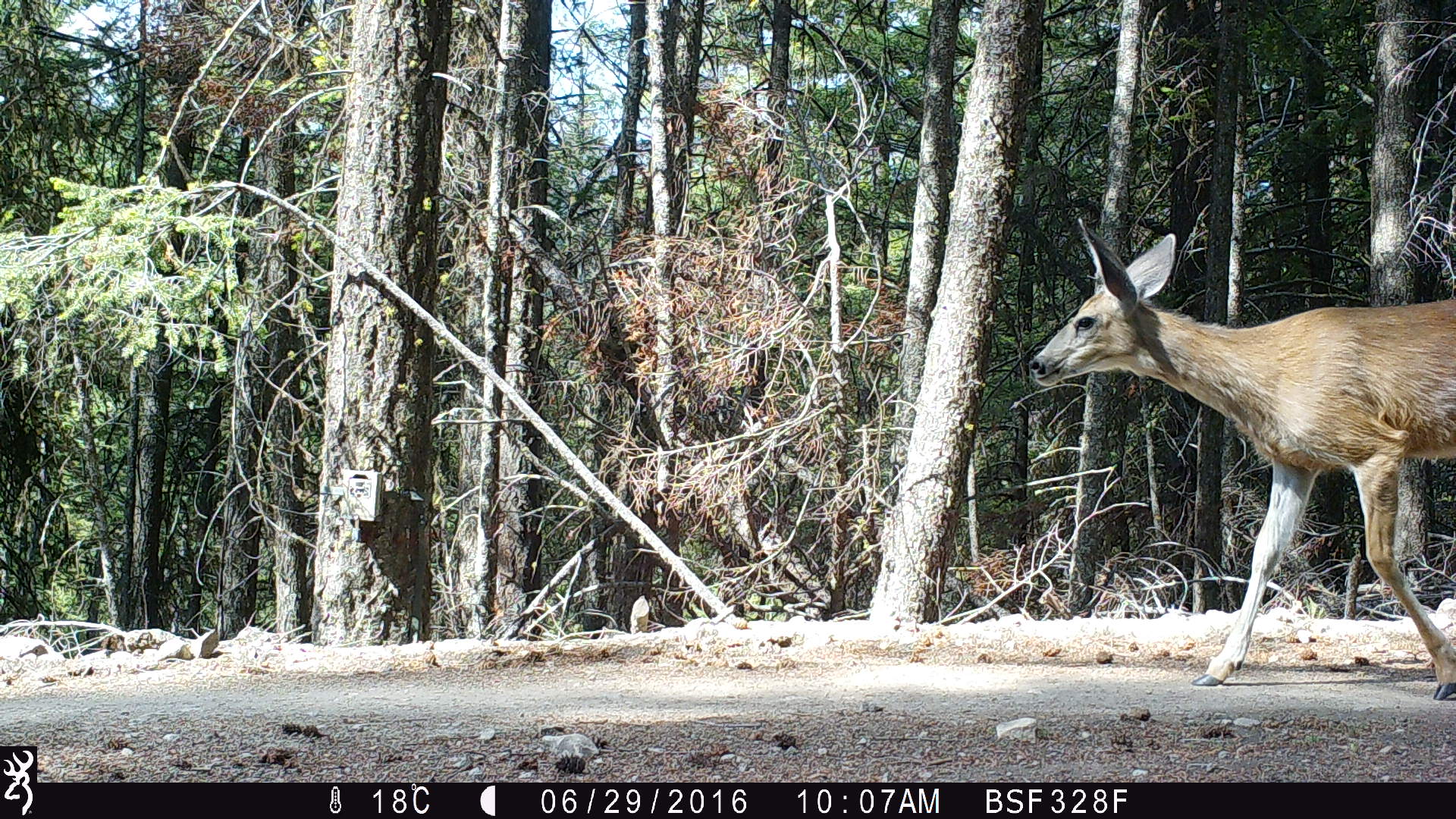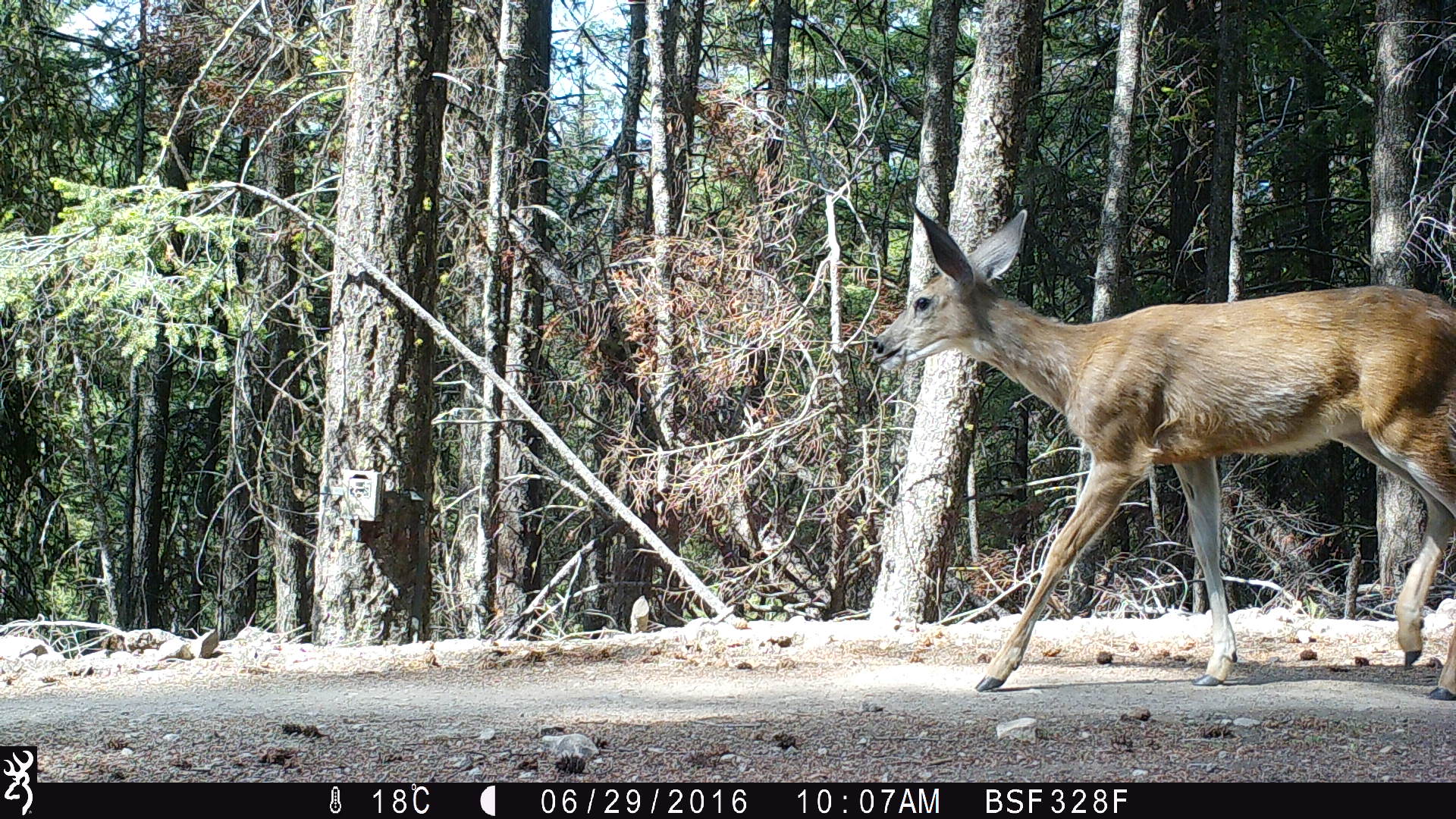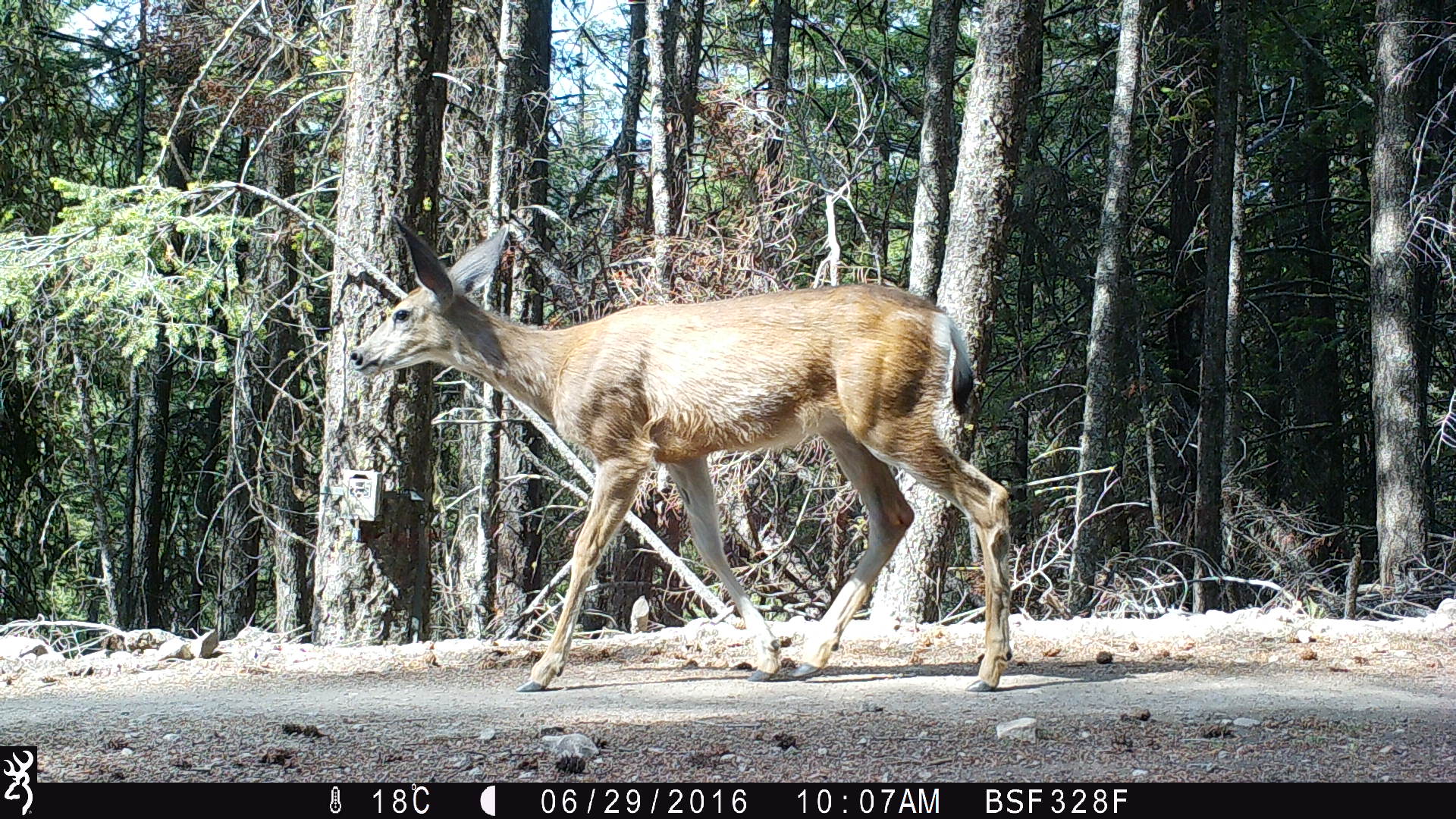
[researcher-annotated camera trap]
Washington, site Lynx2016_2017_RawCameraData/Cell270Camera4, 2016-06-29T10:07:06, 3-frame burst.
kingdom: Animalia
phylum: Chordata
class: Mammalia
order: Artiodactyla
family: Cervidae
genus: Odocoileus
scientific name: Odocoileus hemionus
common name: mule deer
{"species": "Odocoileus hemionus (mule deer)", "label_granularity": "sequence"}